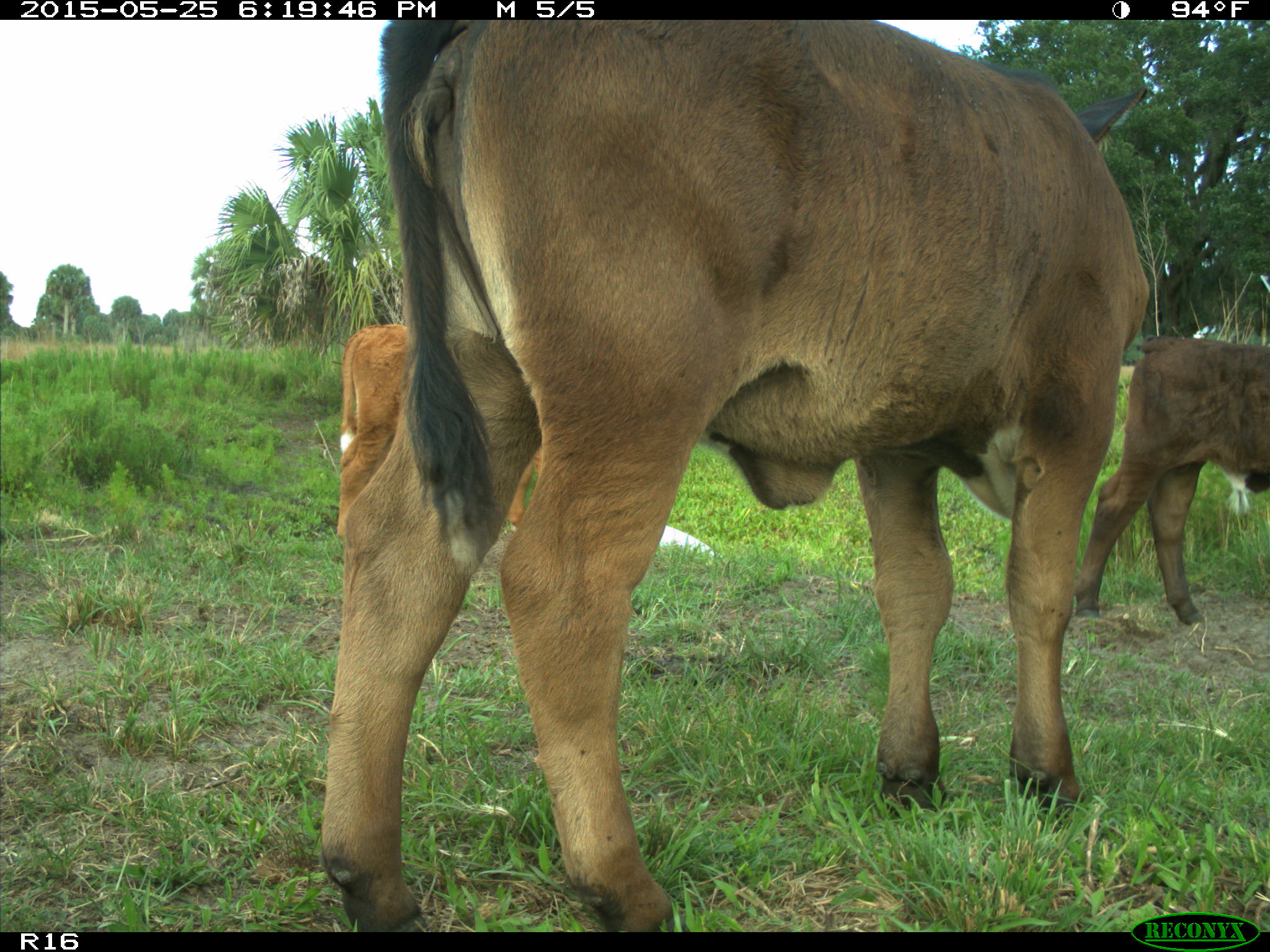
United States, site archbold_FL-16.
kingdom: Animalia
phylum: Chordata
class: Mammalia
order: Artiodactyla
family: Bovidae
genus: Bos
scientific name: Bos taurus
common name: domestic cow